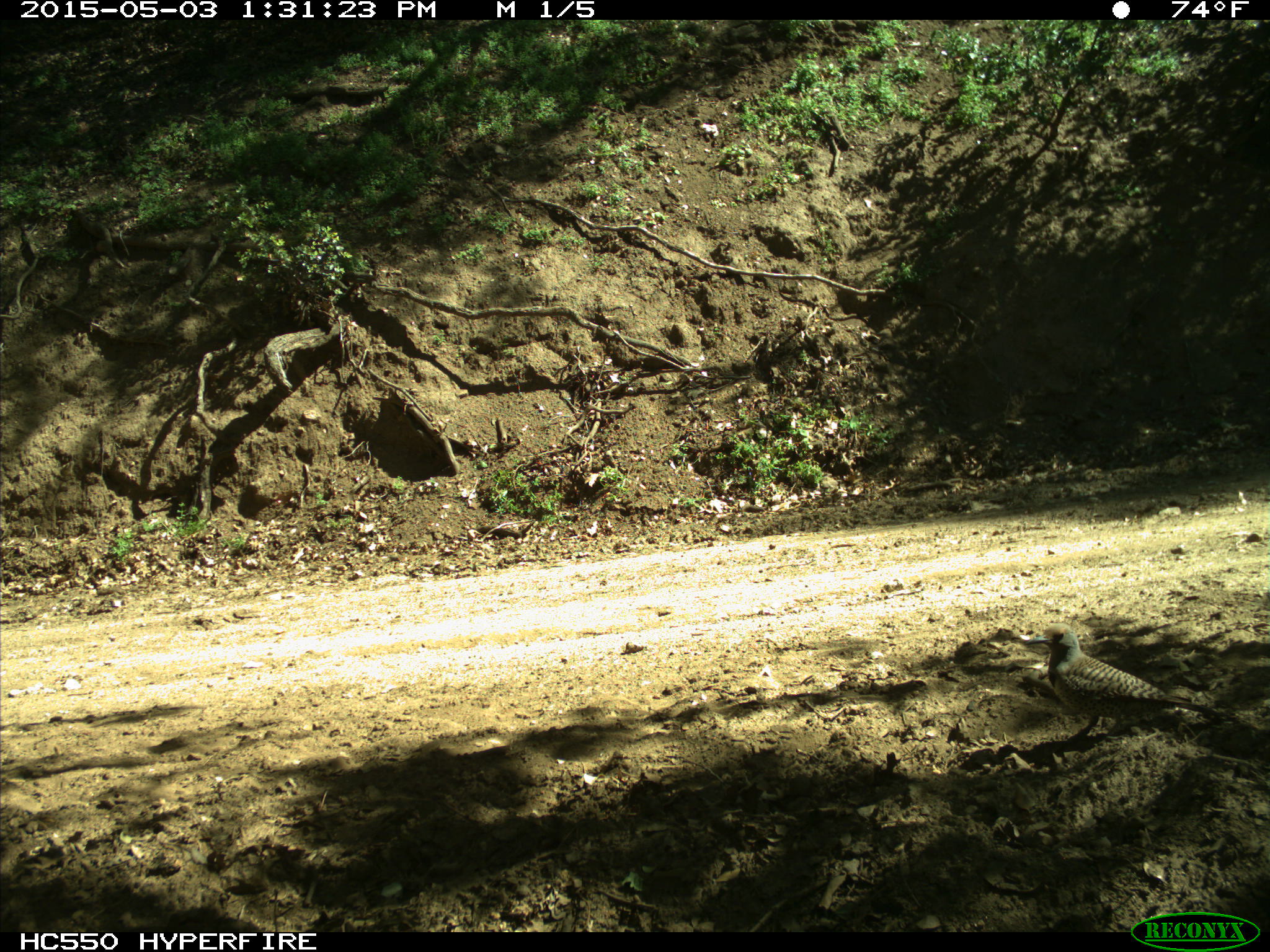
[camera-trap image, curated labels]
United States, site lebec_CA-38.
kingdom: Animalia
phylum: Chordata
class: Aves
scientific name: Aves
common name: birds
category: unidentified bird